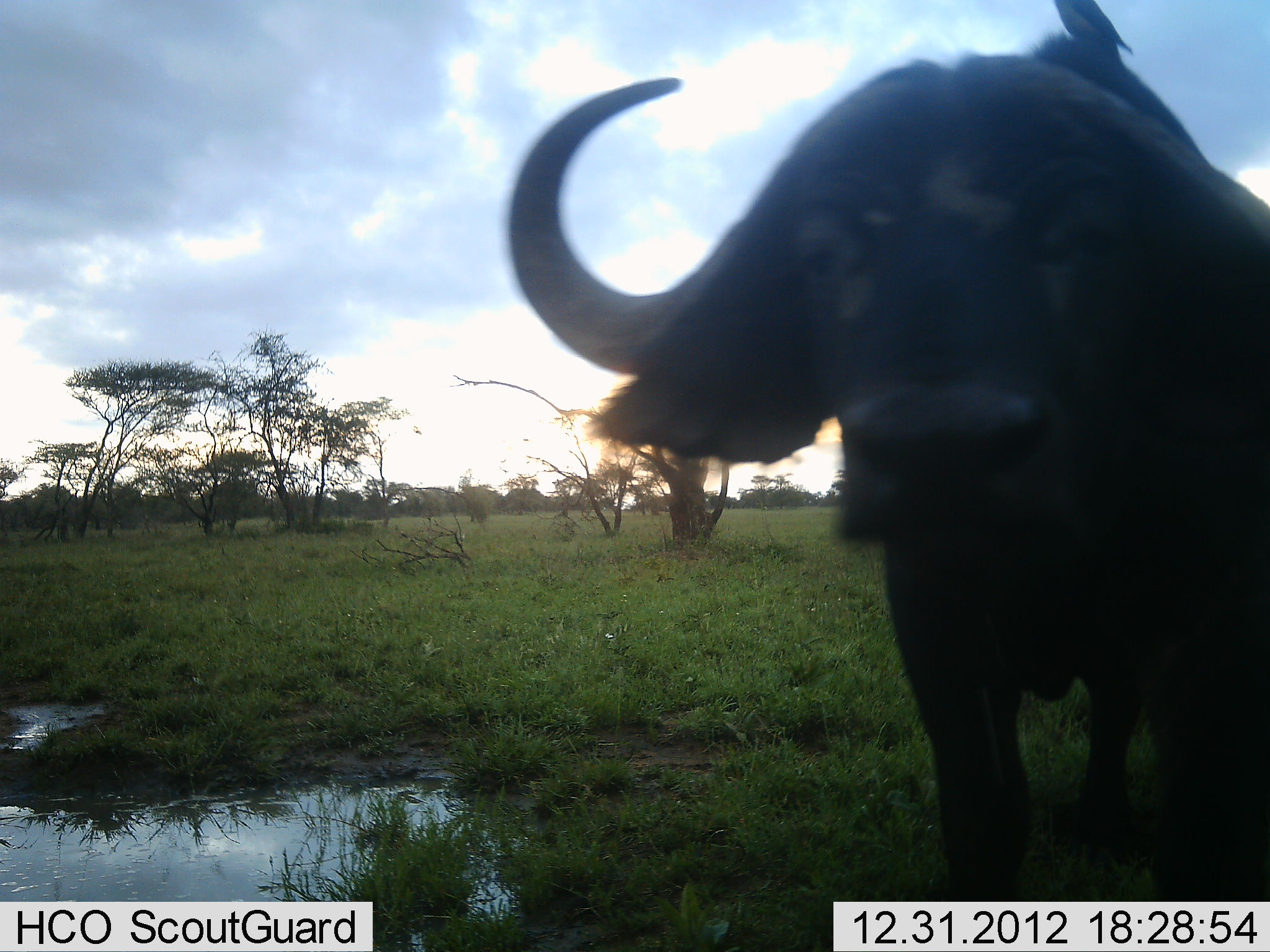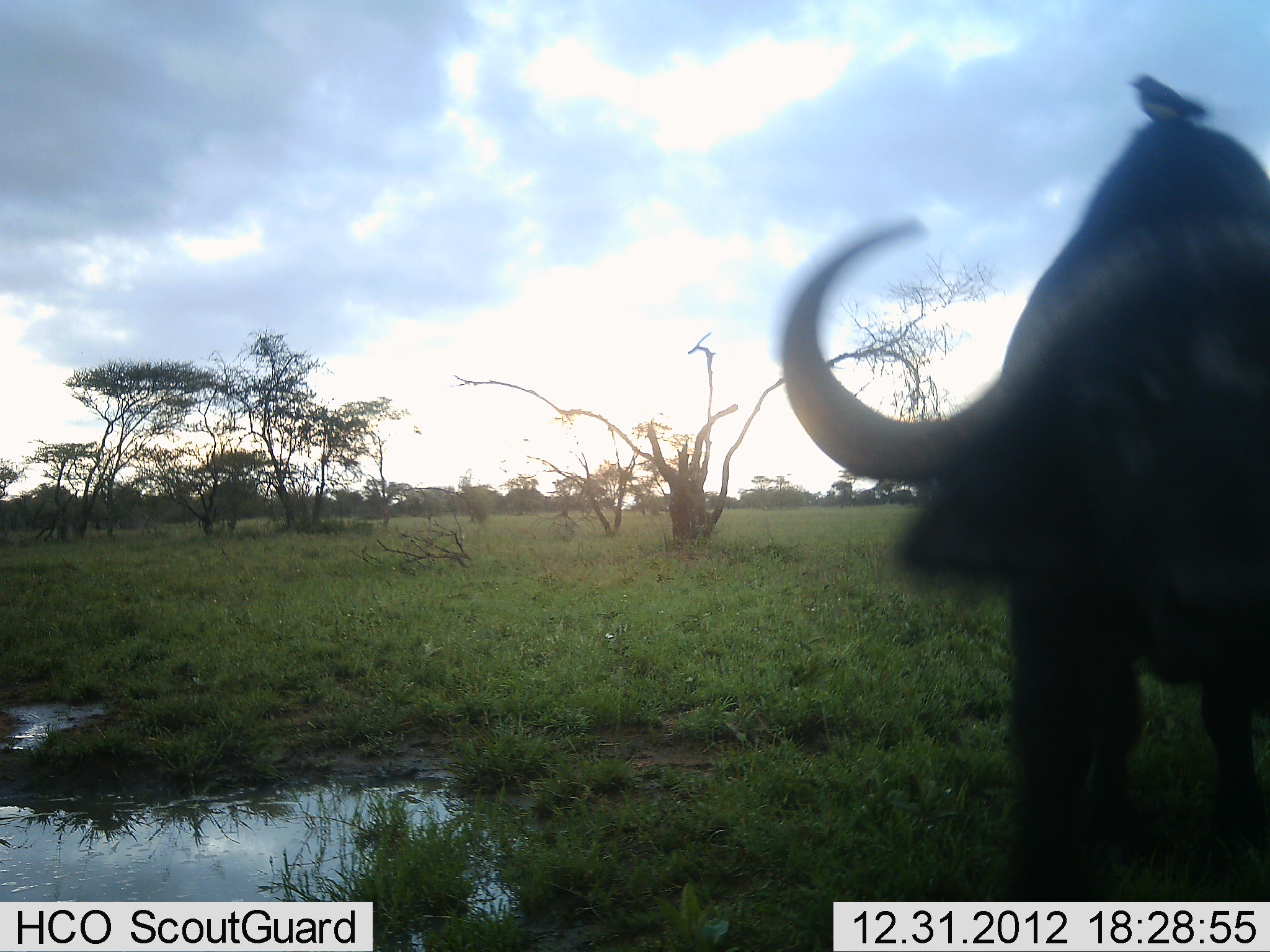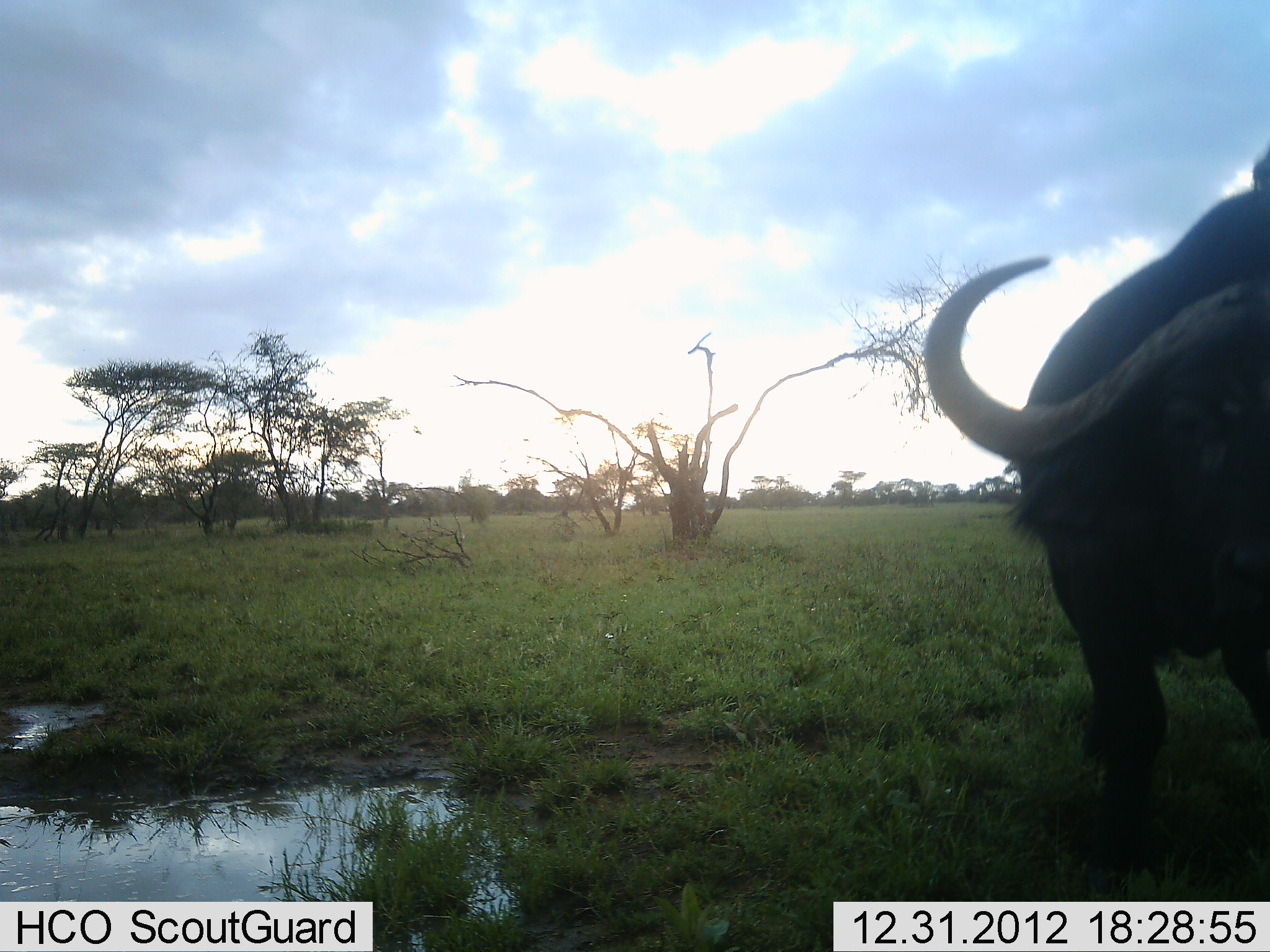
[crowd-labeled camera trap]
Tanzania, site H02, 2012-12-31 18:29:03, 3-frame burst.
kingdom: Animalia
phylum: Chordata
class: Mammalia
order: Artiodactyla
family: Bovidae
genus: Syncerus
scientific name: Syncerus caffer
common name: cape buffalo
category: buffalo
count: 1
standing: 31%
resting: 0%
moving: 65%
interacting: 8%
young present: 0%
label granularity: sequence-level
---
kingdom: Animalia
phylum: Chordata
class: Aves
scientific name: Aves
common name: bird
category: otherbird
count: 1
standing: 67%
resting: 27%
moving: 0%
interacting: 7%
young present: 0%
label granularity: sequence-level